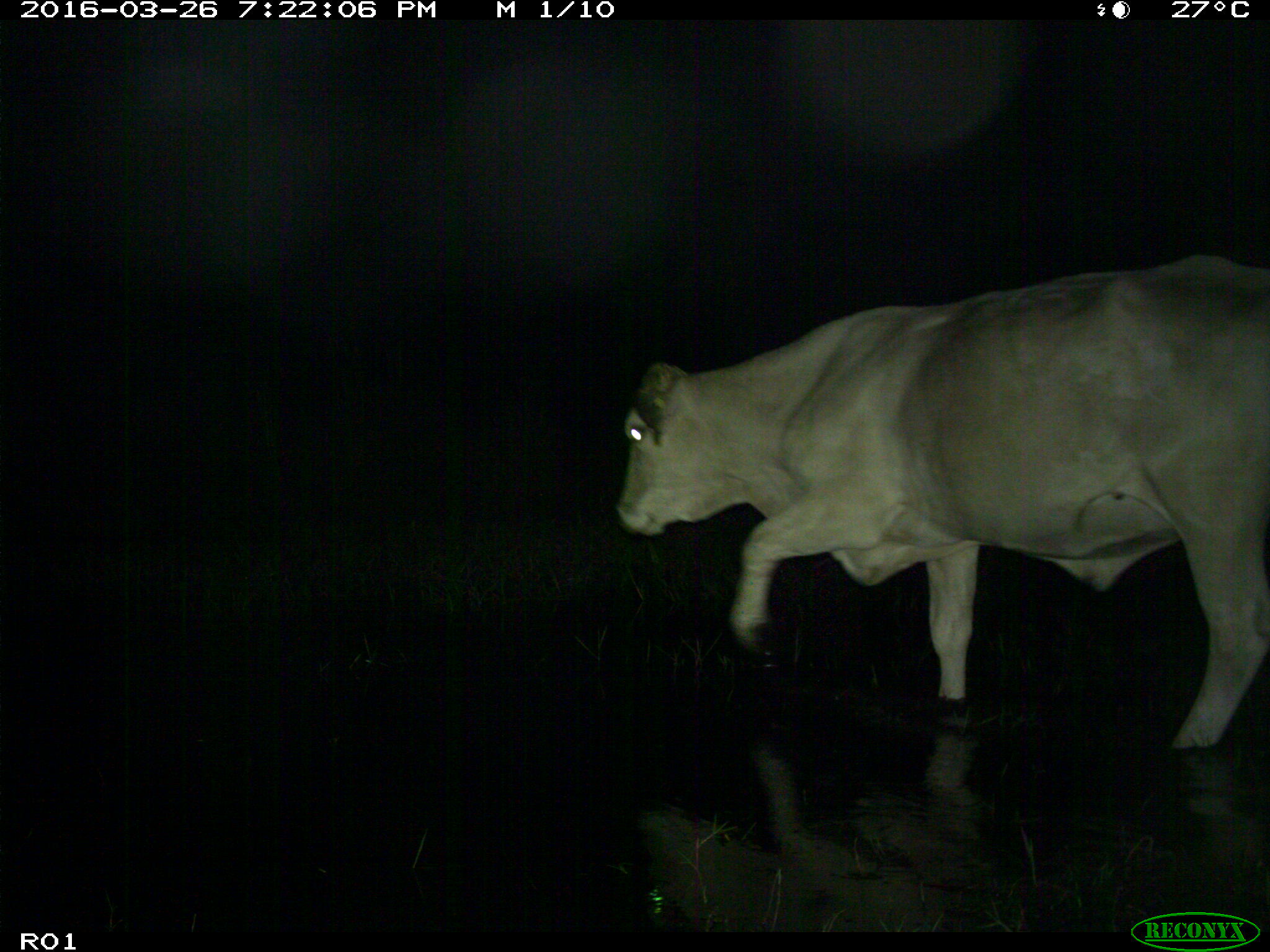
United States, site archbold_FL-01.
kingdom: Animalia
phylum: Chordata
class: Mammalia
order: Artiodactyla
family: Bovidae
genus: Bos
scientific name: Bos taurus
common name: domestic cow